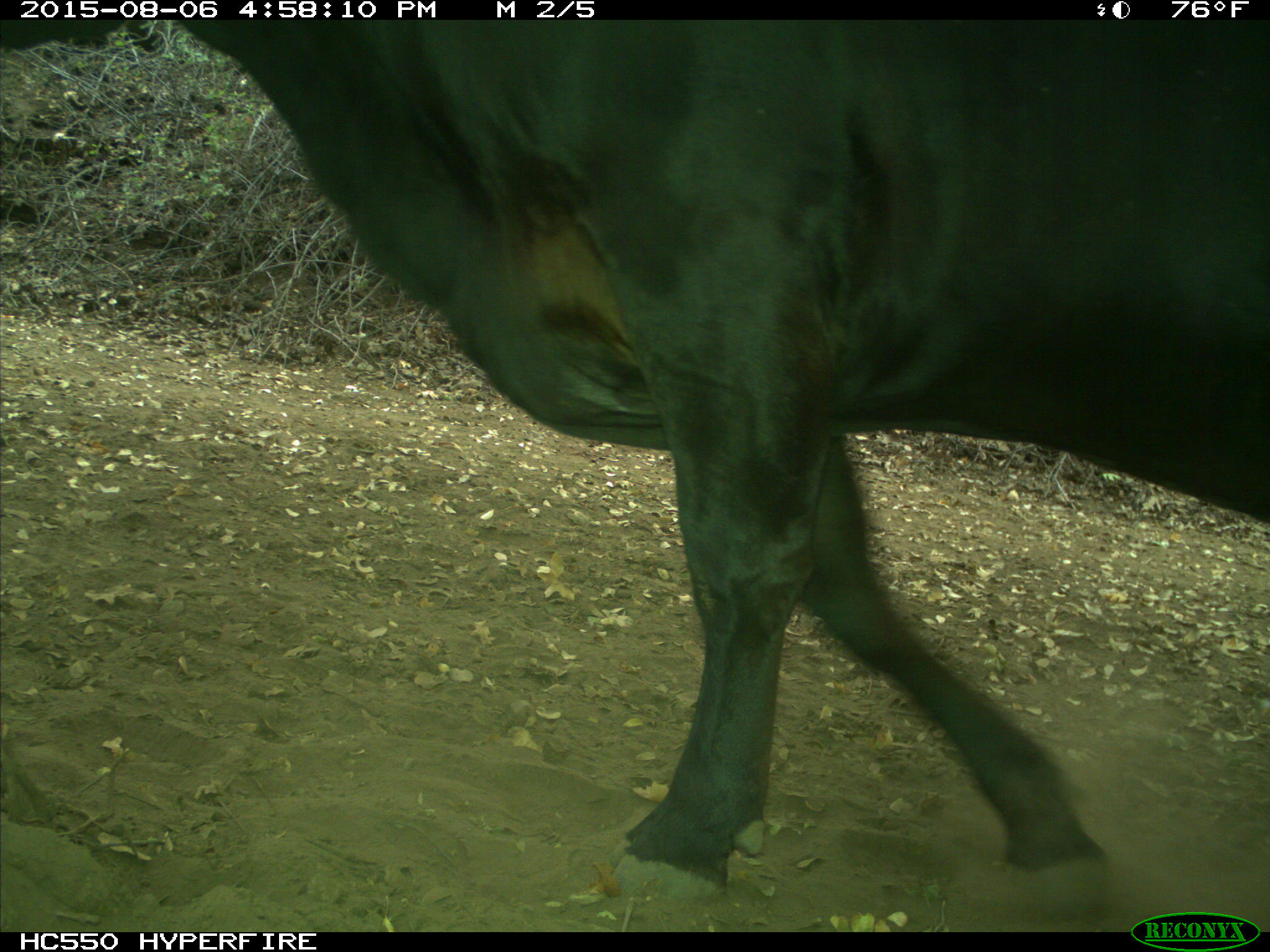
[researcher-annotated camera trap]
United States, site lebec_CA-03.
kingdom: Animalia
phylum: Chordata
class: Mammalia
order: Artiodactyla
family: Bovidae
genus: Bos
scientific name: Bos taurus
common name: domestic cow